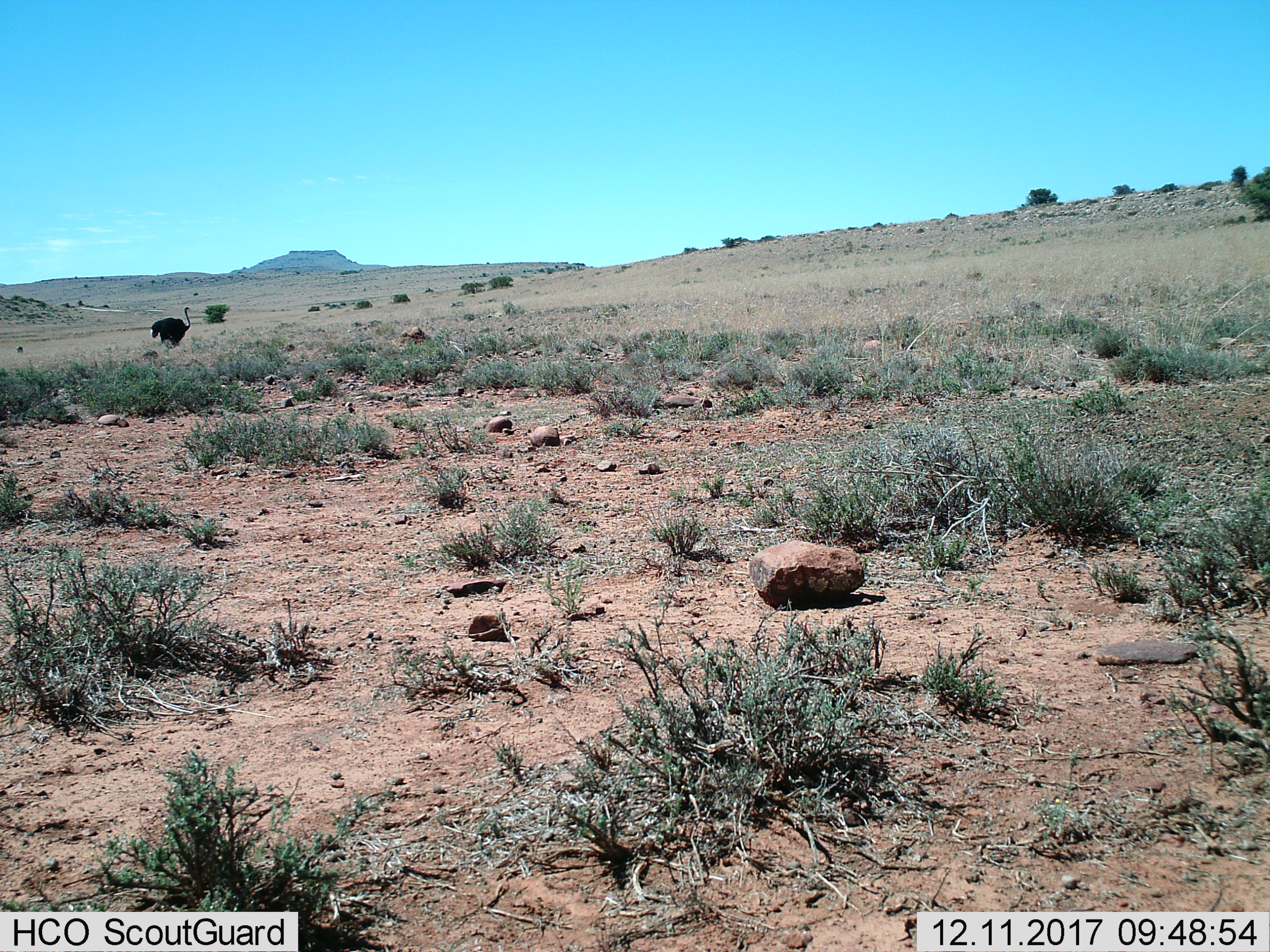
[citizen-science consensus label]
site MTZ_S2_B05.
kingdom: Animalia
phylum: Chordata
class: Aves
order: Struthioniformes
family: Struthionidae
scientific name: Struthionidae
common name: ostrich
Ostrich (Struthionidae), count 1. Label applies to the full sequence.